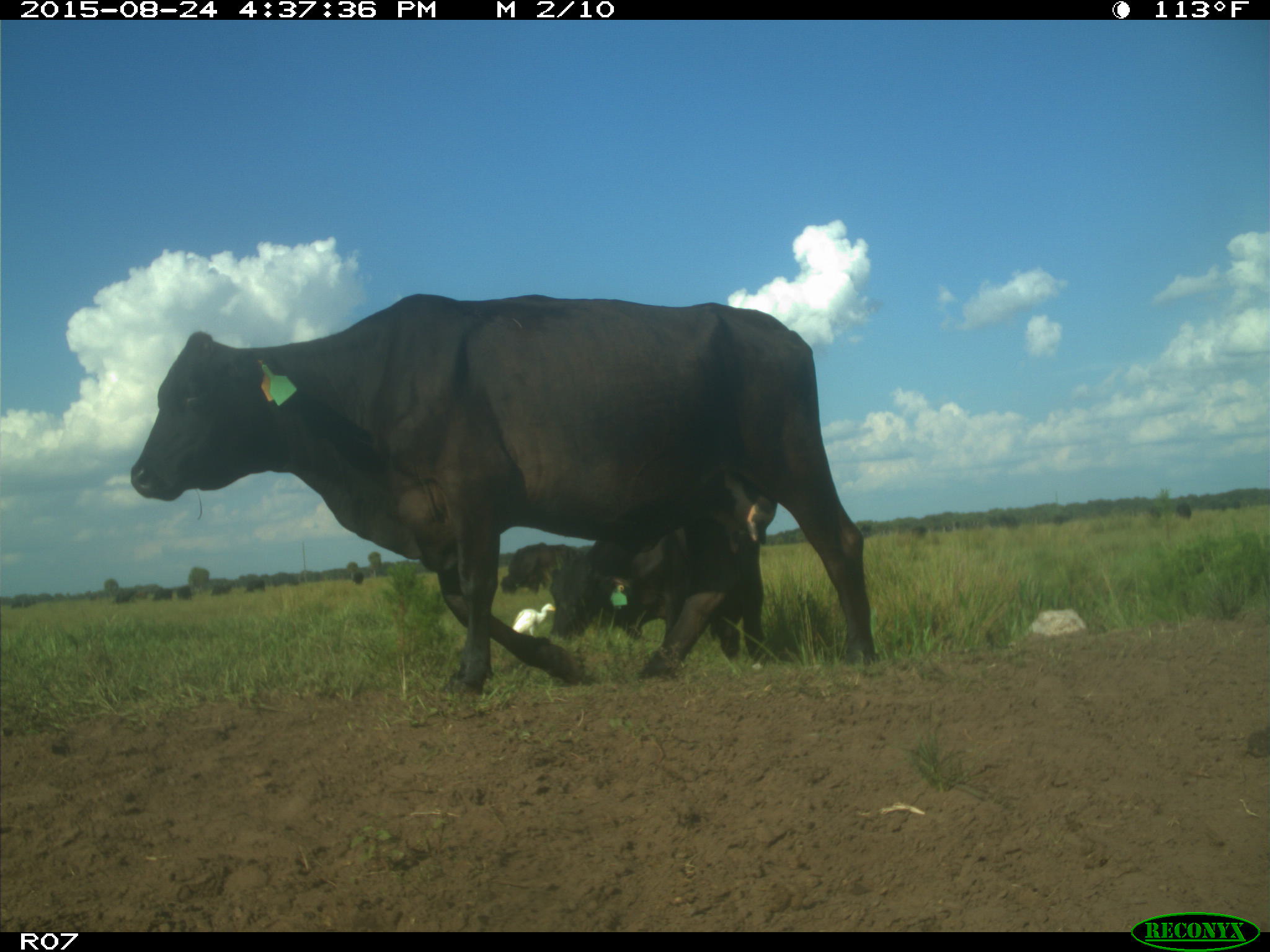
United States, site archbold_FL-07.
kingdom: Animalia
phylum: Chordata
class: Mammalia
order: Artiodactyla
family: Bovidae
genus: Bos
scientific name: Bos taurus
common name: domestic cow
Bos taurus (domestic cow).